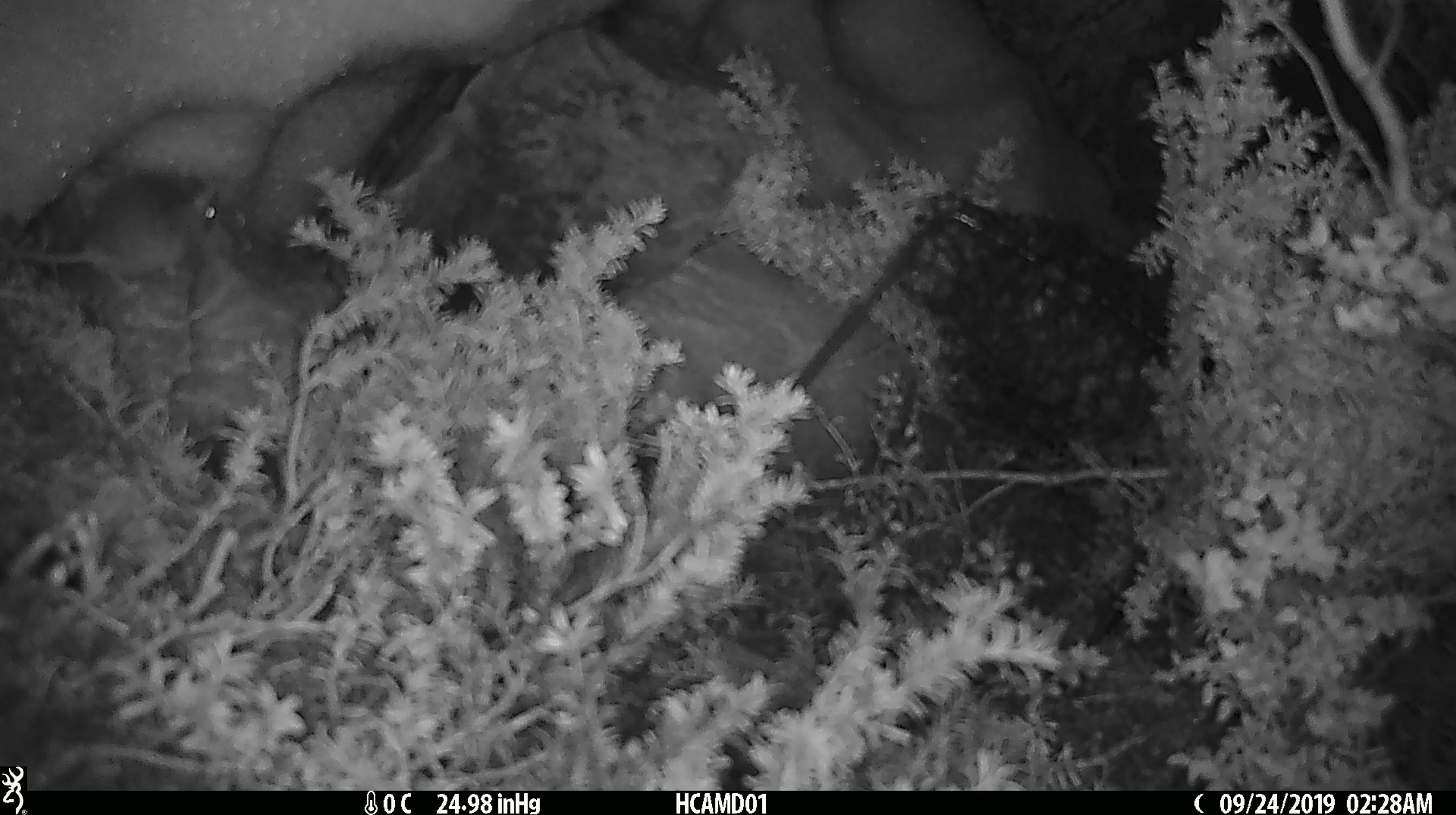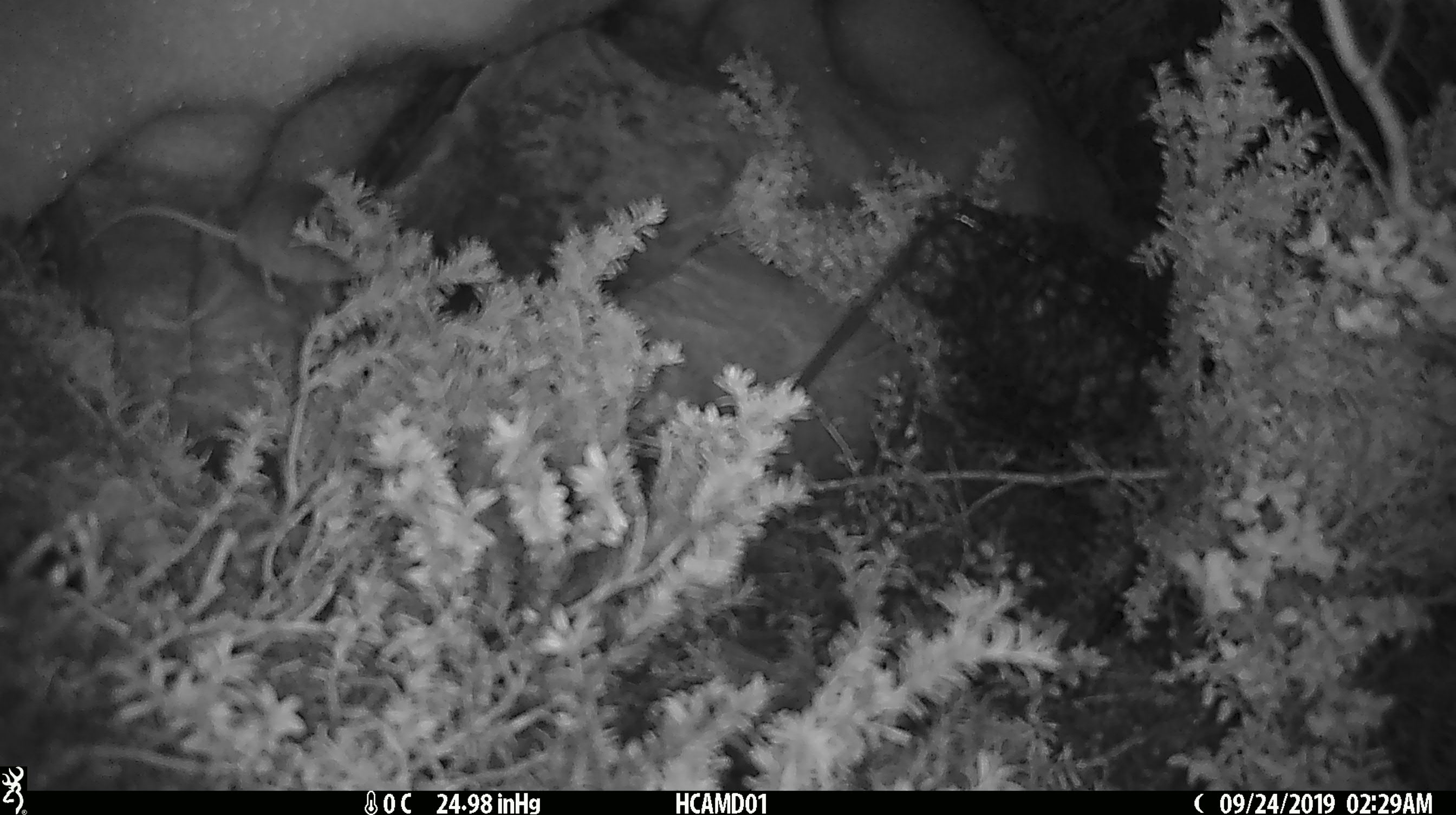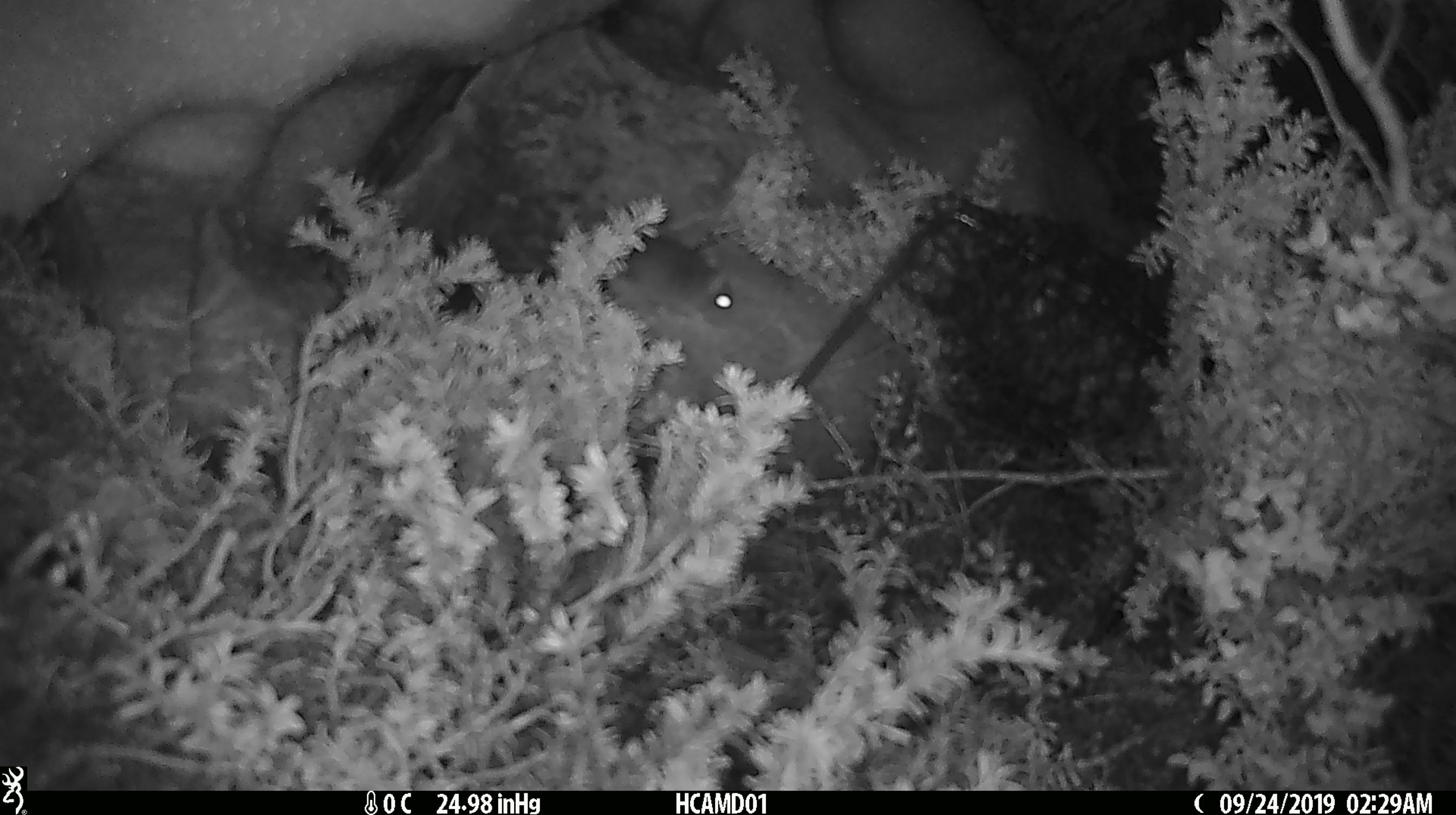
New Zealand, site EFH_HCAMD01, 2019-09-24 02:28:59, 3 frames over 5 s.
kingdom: Animalia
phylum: Chordata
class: Mammalia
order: Rodentia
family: Muridae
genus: Mus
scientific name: Mus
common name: mouse